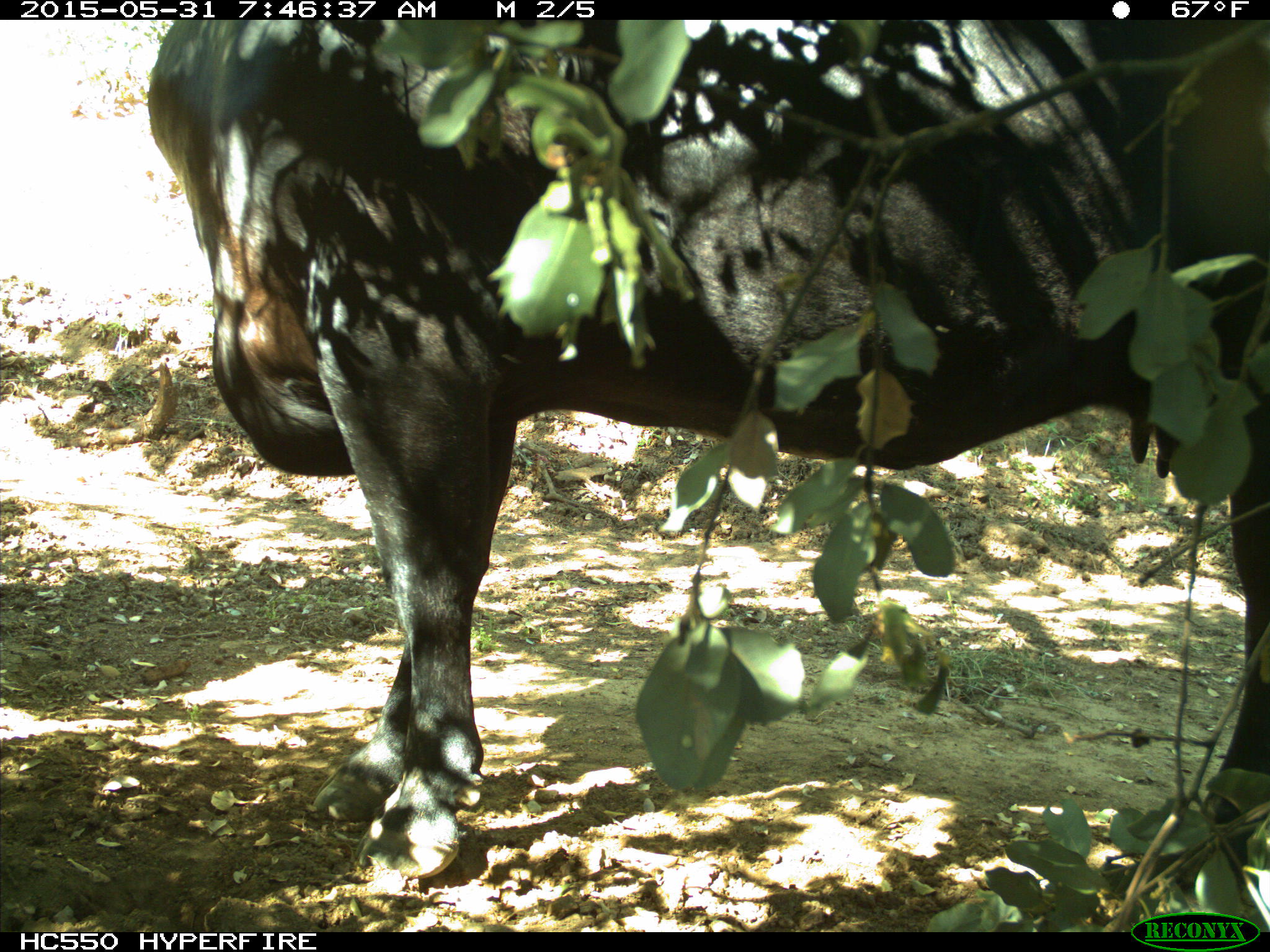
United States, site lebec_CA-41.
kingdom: Animalia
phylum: Chordata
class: Mammalia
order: Artiodactyla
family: Bovidae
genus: Bos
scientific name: Bos taurus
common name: domestic cow